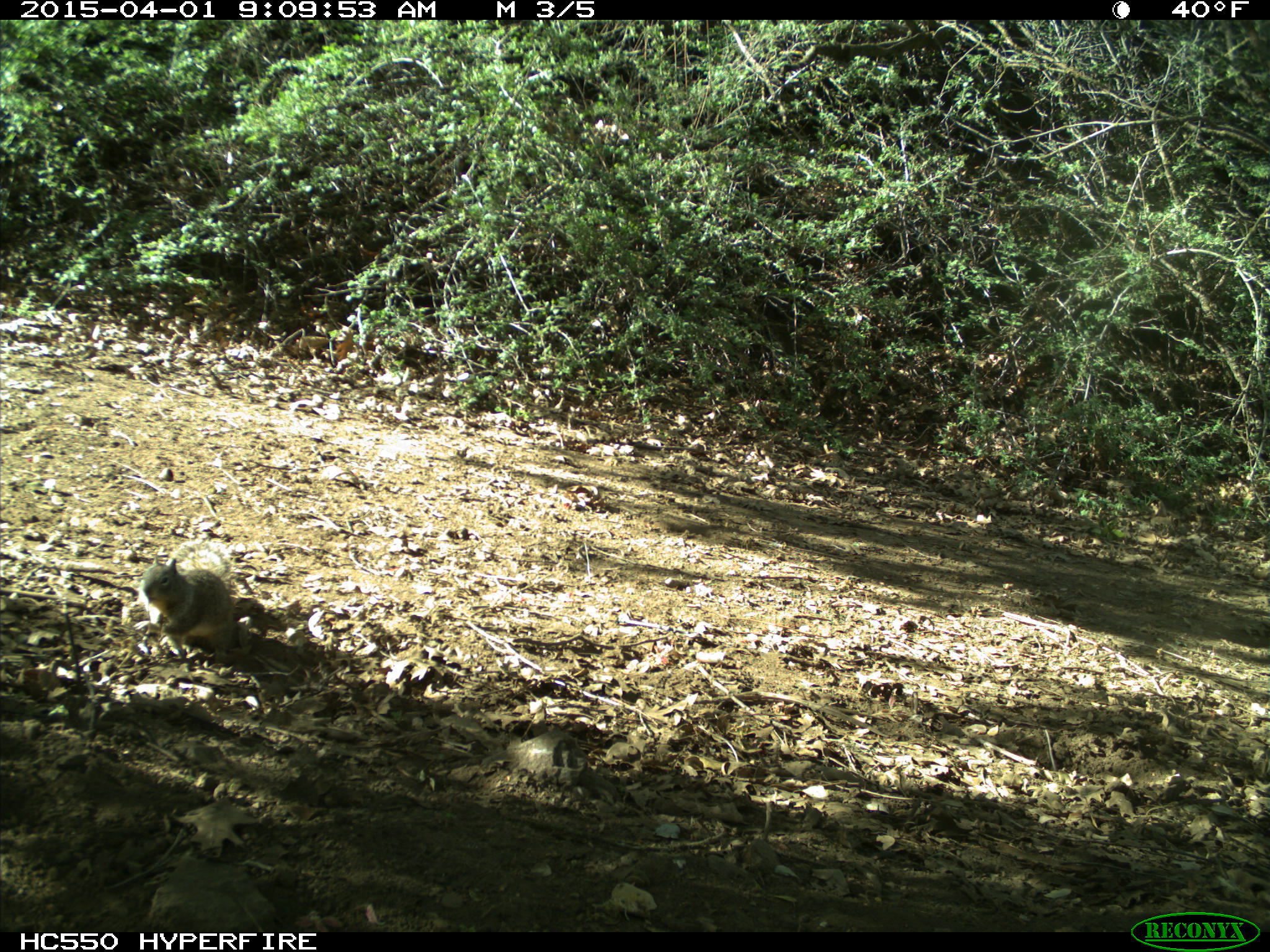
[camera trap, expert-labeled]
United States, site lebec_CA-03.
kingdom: Animalia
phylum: Chordata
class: Mammalia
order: Rodentia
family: Sciuridae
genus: Sciurus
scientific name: Sciurus carolinensis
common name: eastern gray squirrel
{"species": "Sciurus carolinensis (eastern gray squirrel)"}